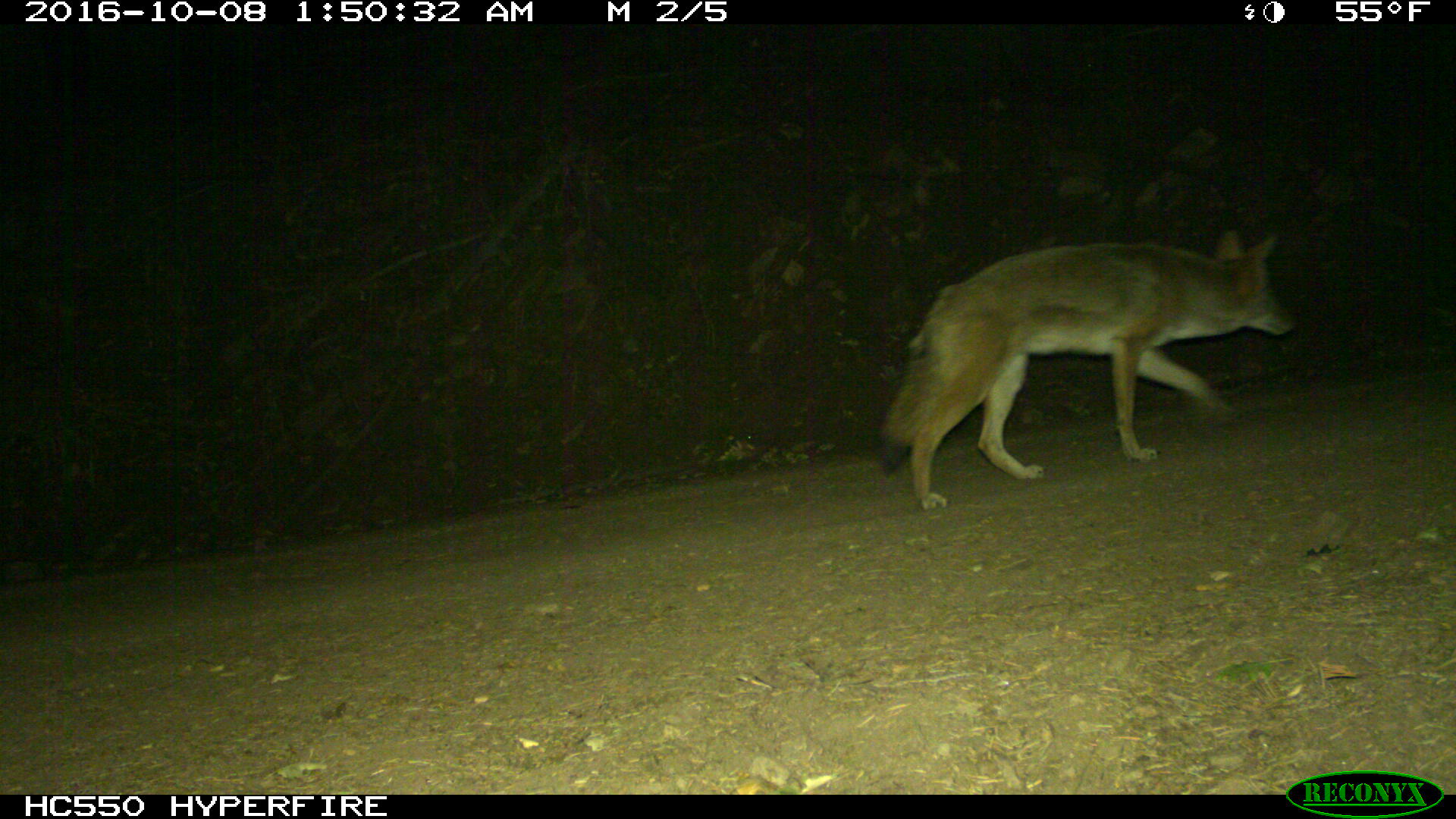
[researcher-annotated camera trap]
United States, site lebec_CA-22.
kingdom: Animalia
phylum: Chordata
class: Mammalia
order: Carnivora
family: Canidae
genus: Canis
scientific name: Canis latrans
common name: coyote